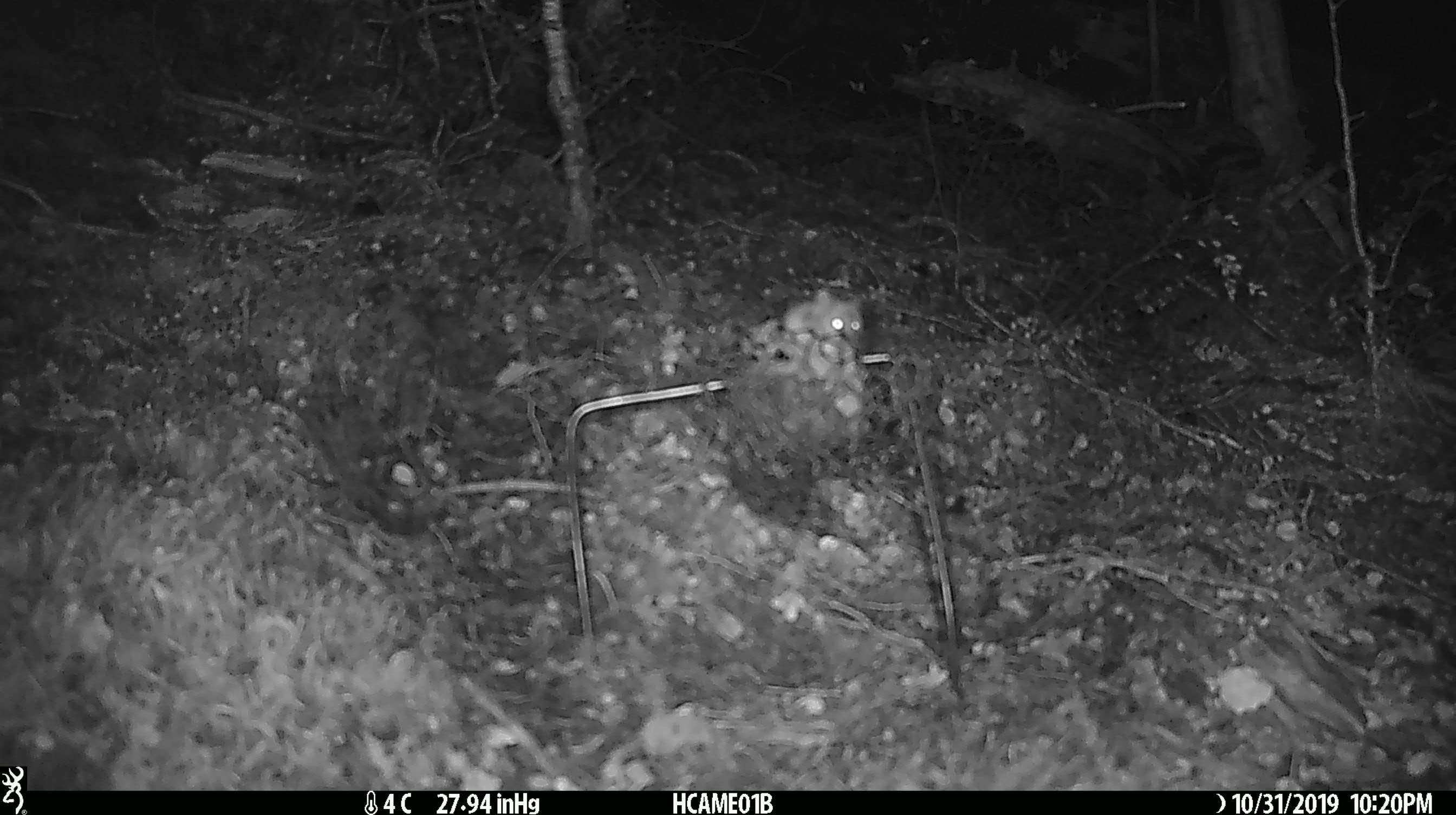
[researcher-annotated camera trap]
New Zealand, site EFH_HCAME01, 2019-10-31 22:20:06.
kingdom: Animalia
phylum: Chordata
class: Mammalia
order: Rodentia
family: Muridae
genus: Mus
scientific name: Mus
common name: mouse